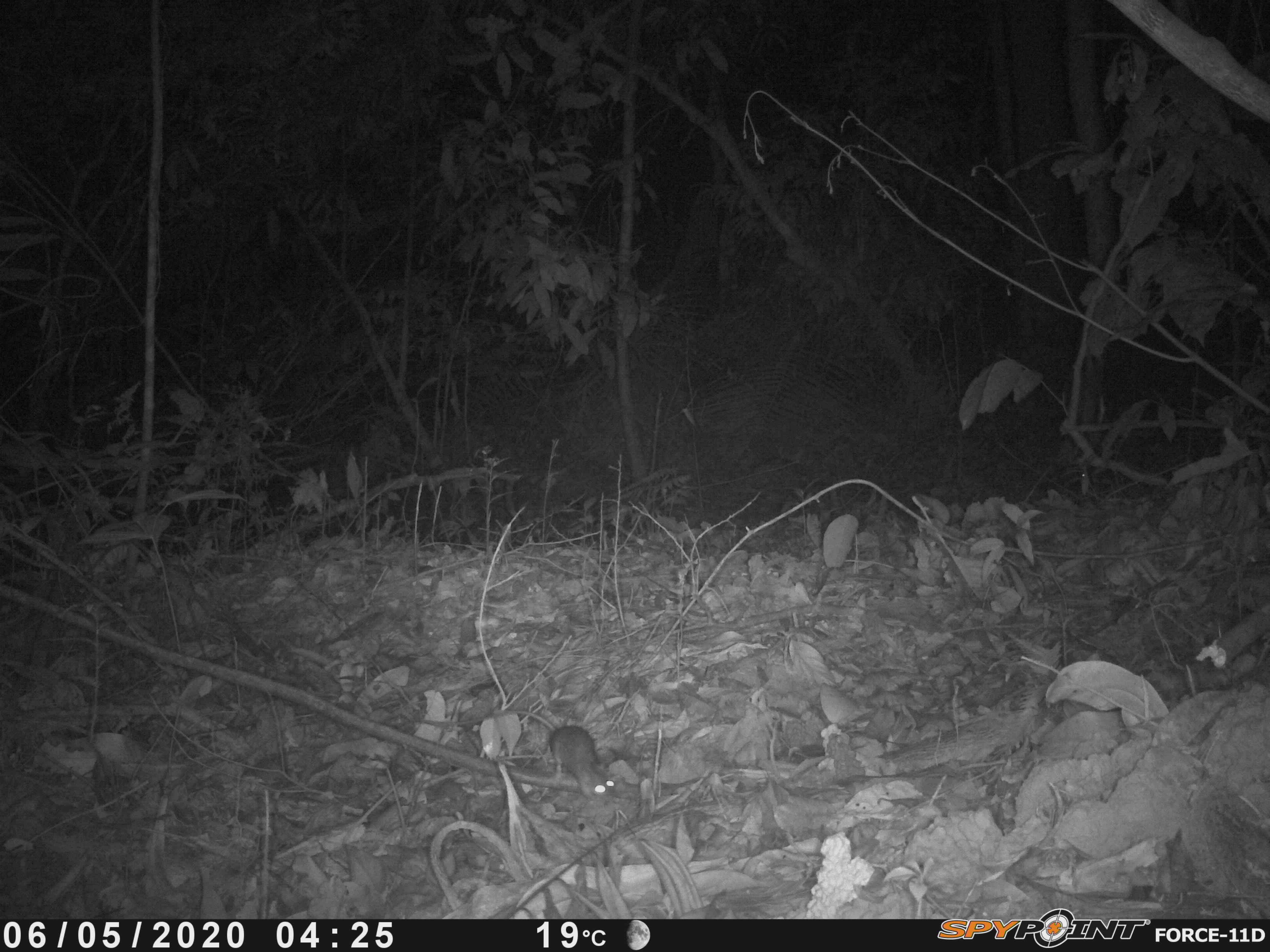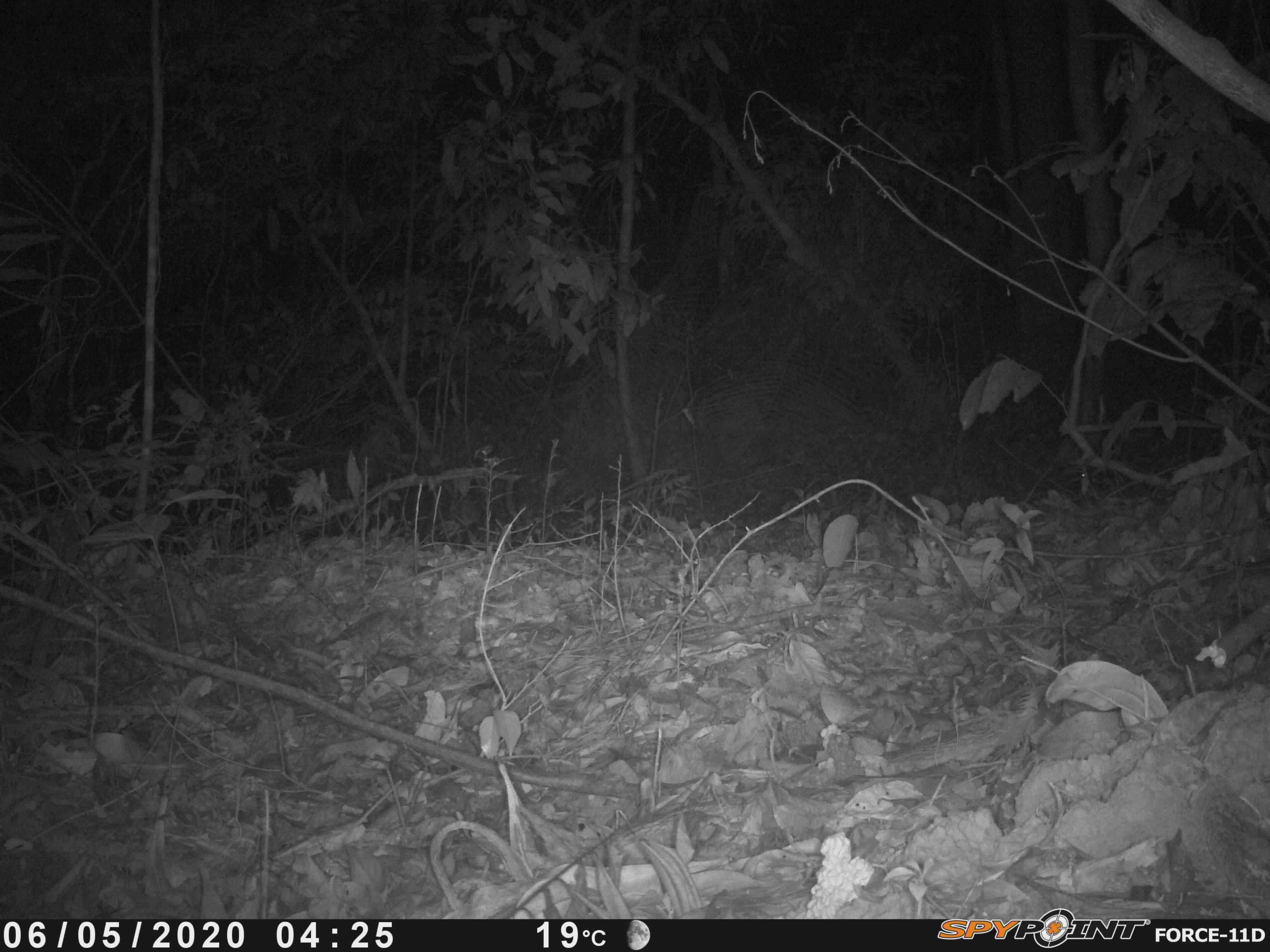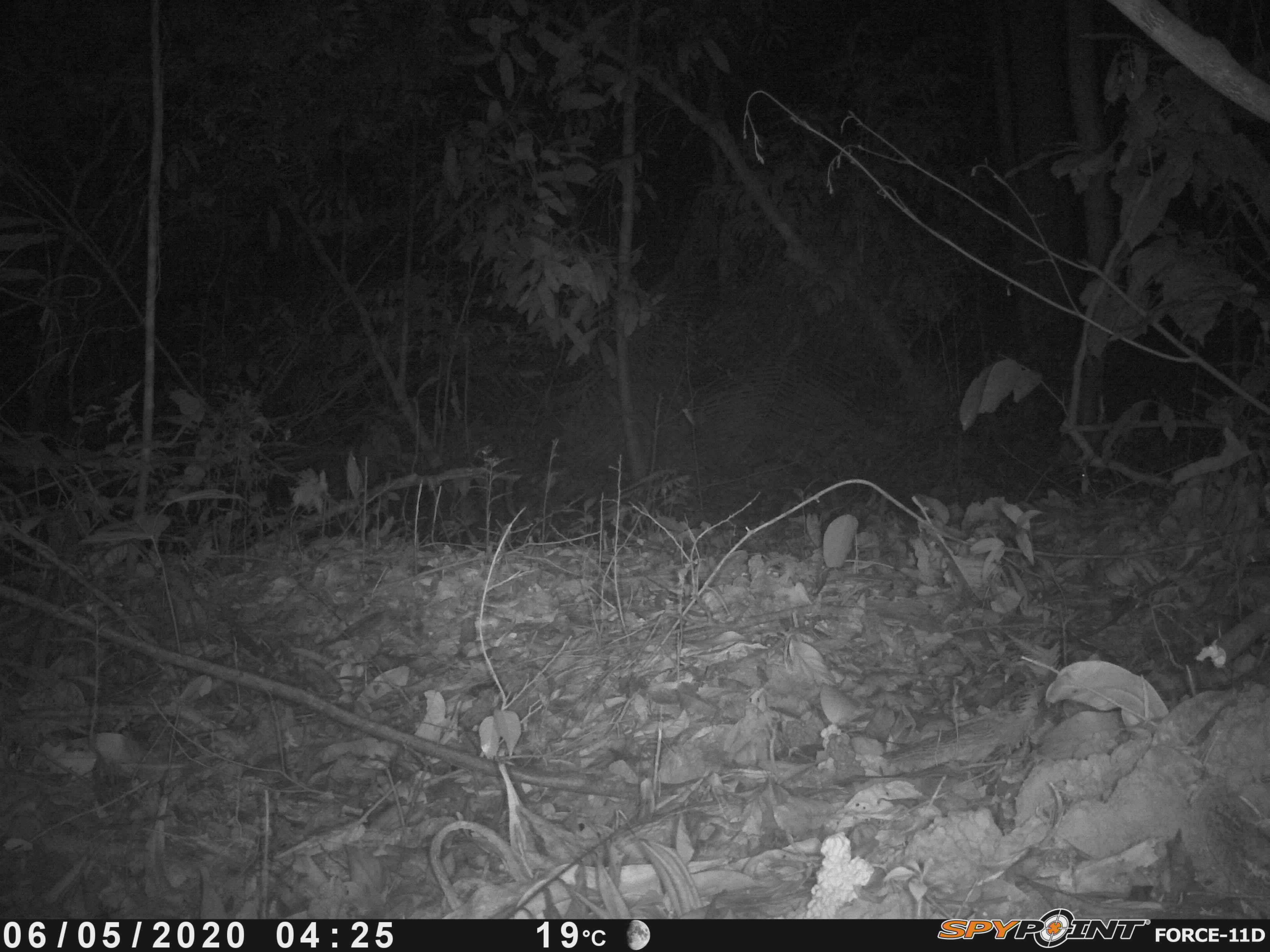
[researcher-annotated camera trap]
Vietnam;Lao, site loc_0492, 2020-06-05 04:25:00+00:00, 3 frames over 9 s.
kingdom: Animalia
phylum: Chordata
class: Mammalia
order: Rodentia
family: Muridae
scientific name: Muridae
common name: old-world mice and rats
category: unidentified murid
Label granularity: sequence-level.